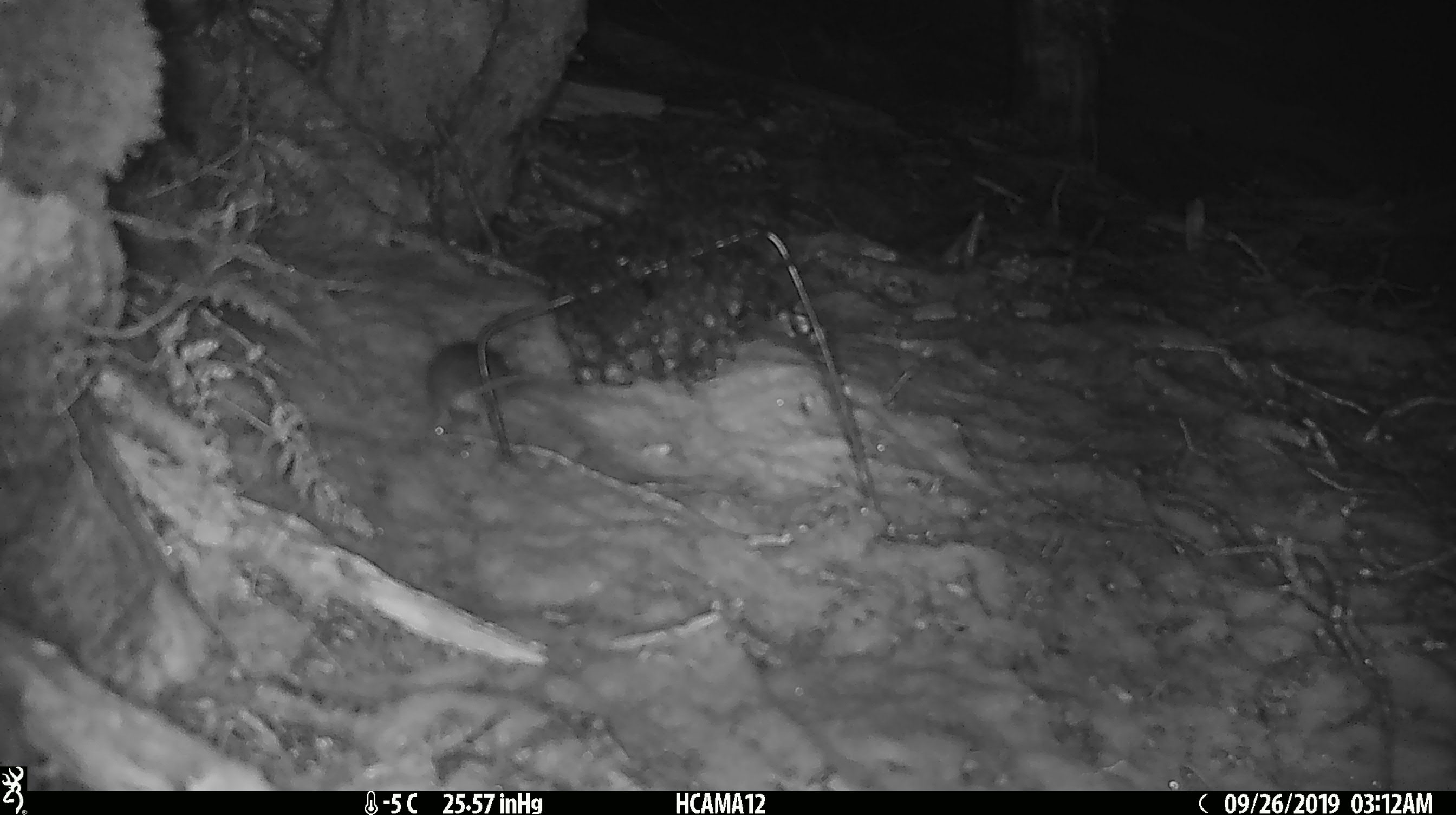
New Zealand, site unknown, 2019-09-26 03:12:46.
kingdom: Animalia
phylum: Chordata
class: Mammalia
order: Rodentia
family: Muridae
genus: Mus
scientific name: Mus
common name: mouse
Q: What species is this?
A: Mouse (Mus).